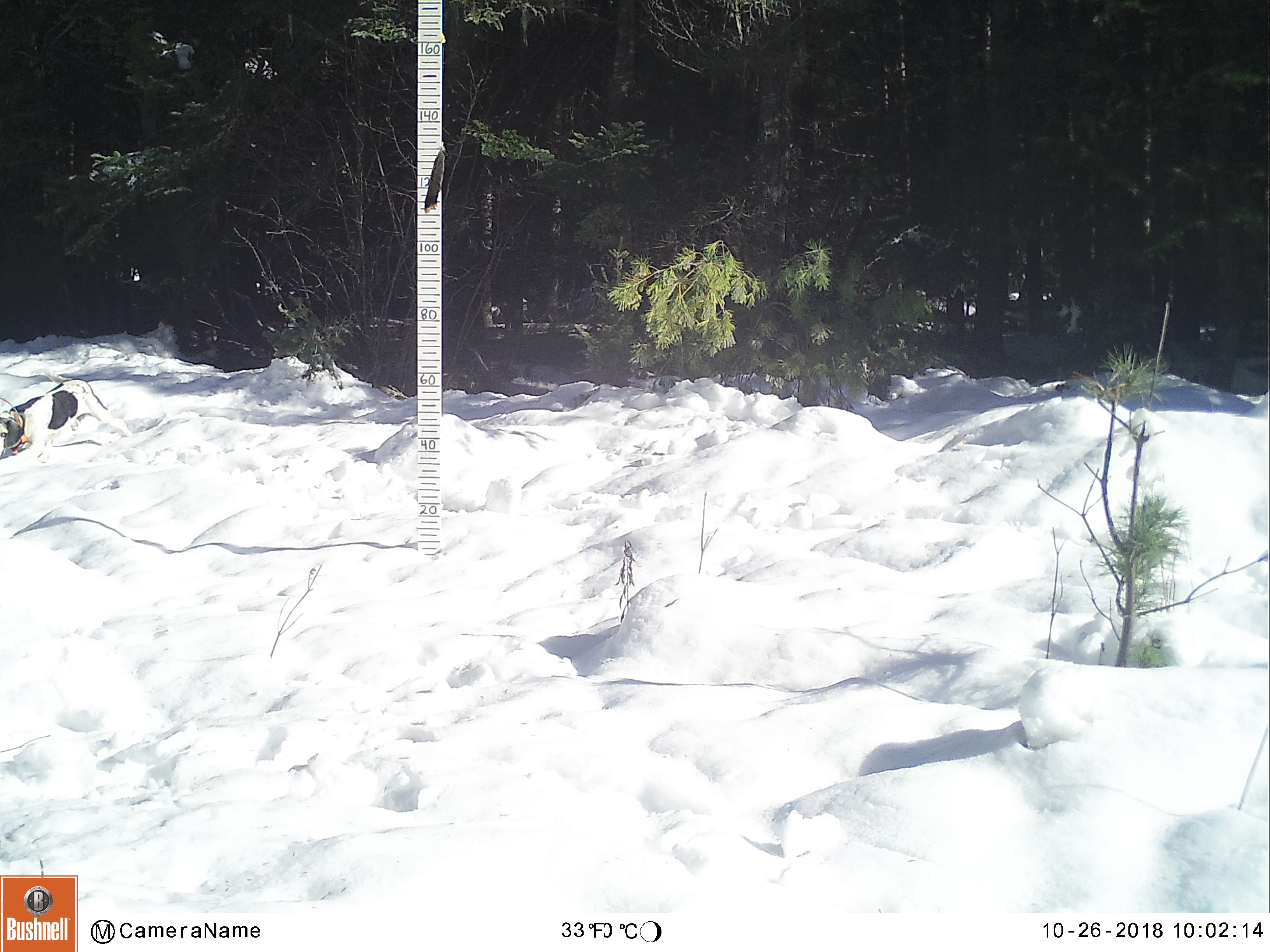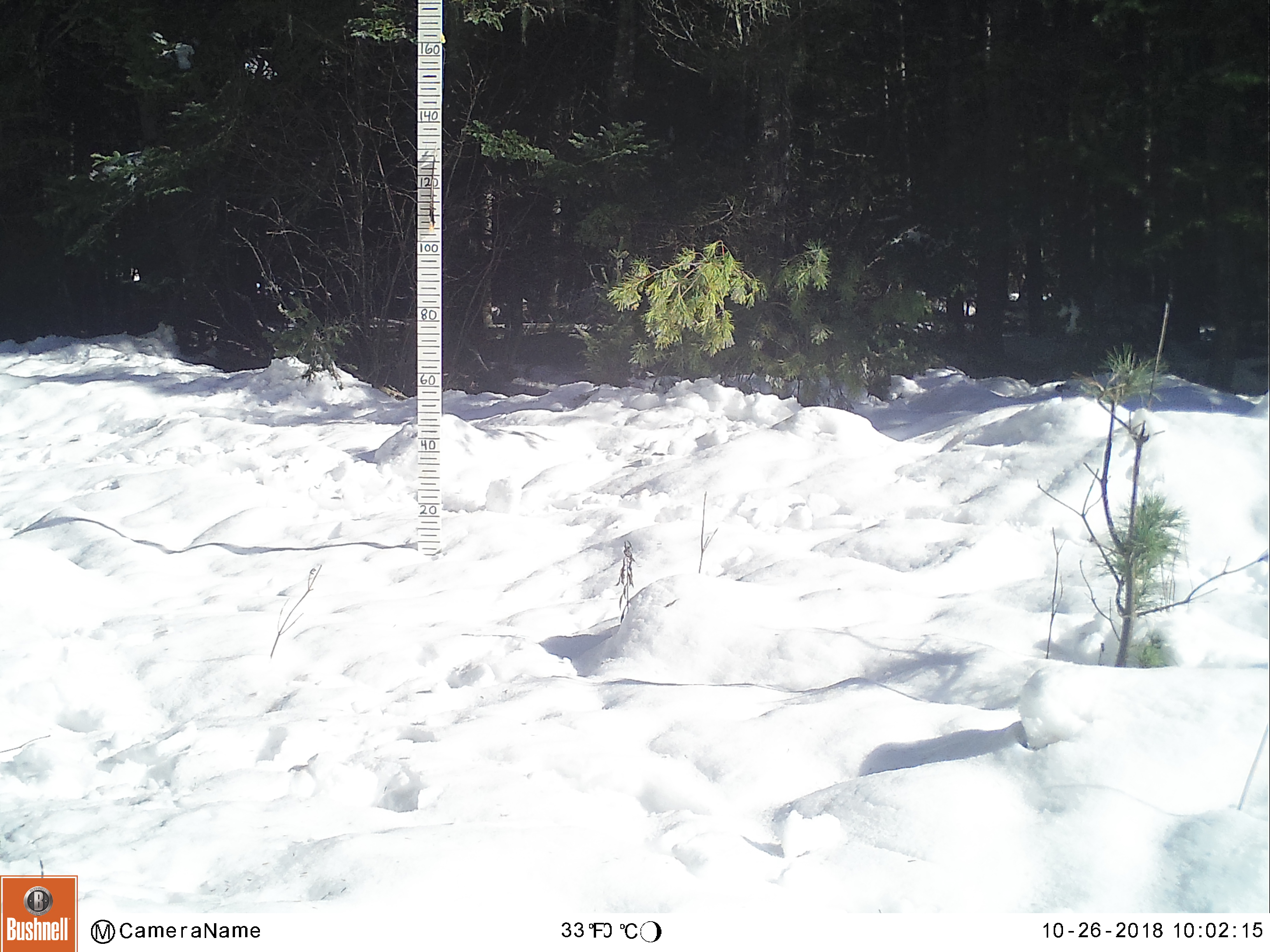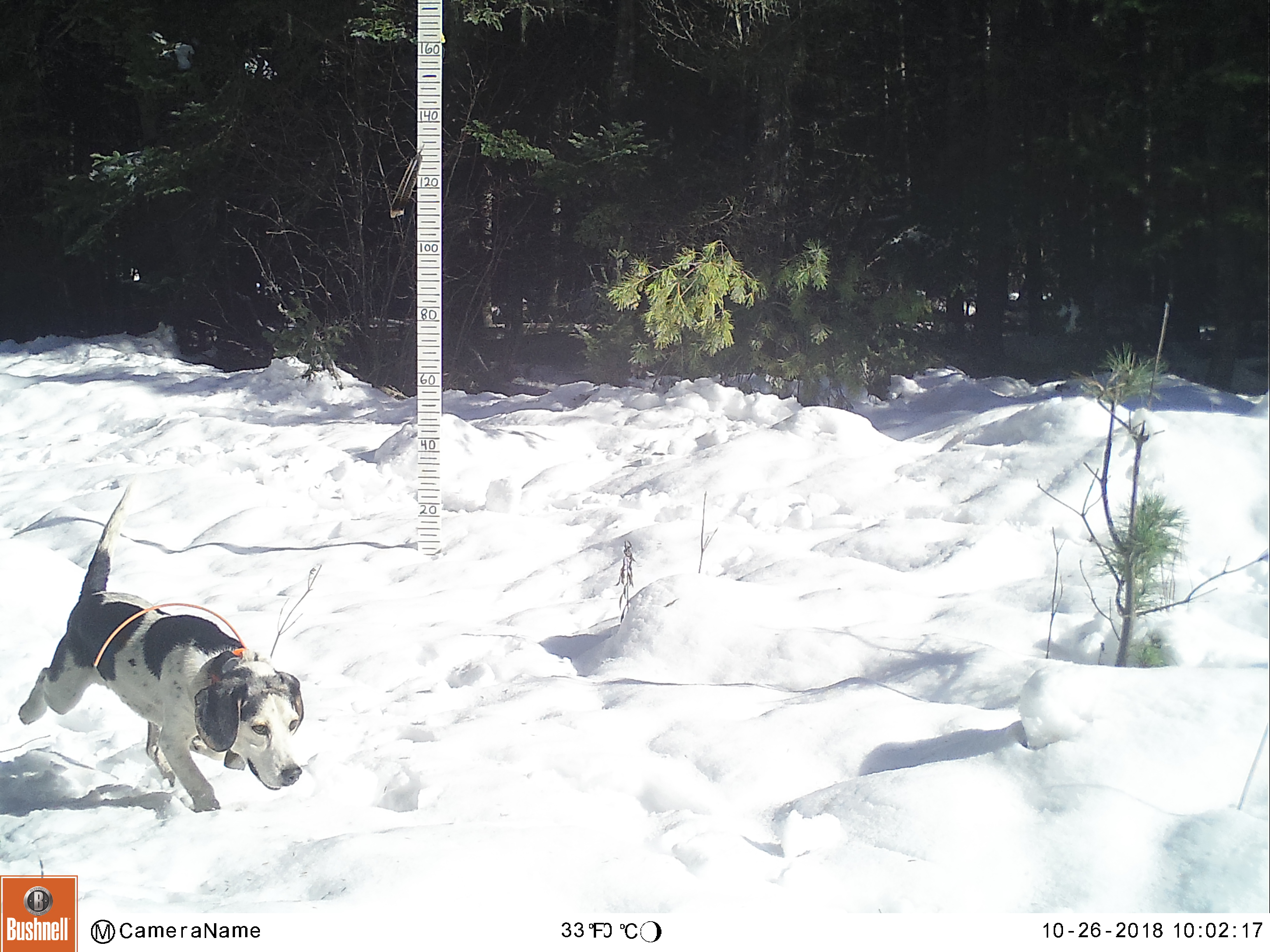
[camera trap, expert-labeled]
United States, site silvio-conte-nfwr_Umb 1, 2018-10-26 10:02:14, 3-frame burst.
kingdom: Animalia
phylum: Chordata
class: Mammalia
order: Carnivora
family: Canidae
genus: Canis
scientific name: Canis familiaris familiaris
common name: domestic dog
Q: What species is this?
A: Domestic dog (Canis familiaris familiaris).